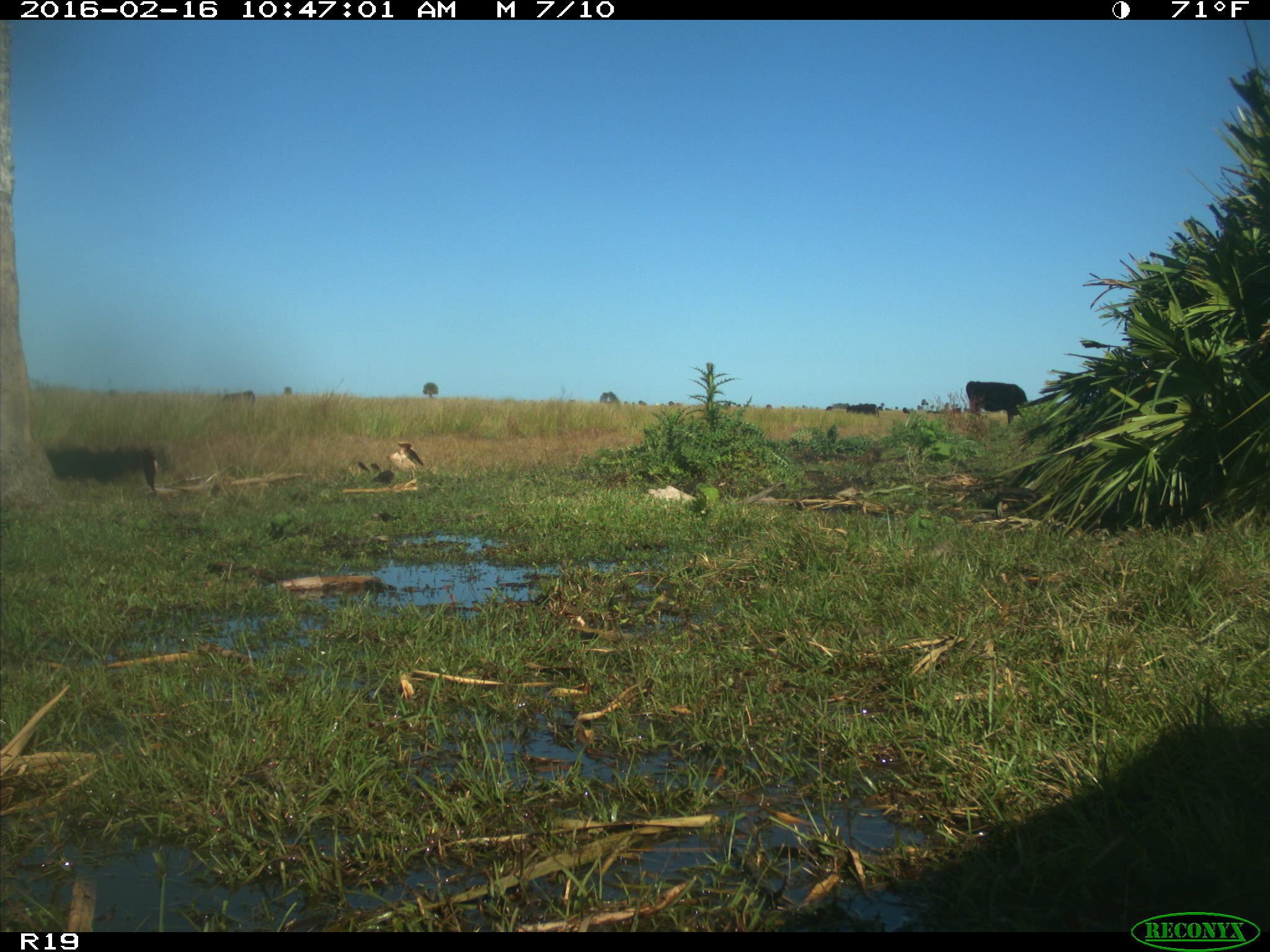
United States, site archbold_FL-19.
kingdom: Animalia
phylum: Chordata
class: Mammalia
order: Artiodactyla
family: Bovidae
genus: Bos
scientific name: Bos taurus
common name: domestic cow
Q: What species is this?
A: Bos taurus (domestic cow).